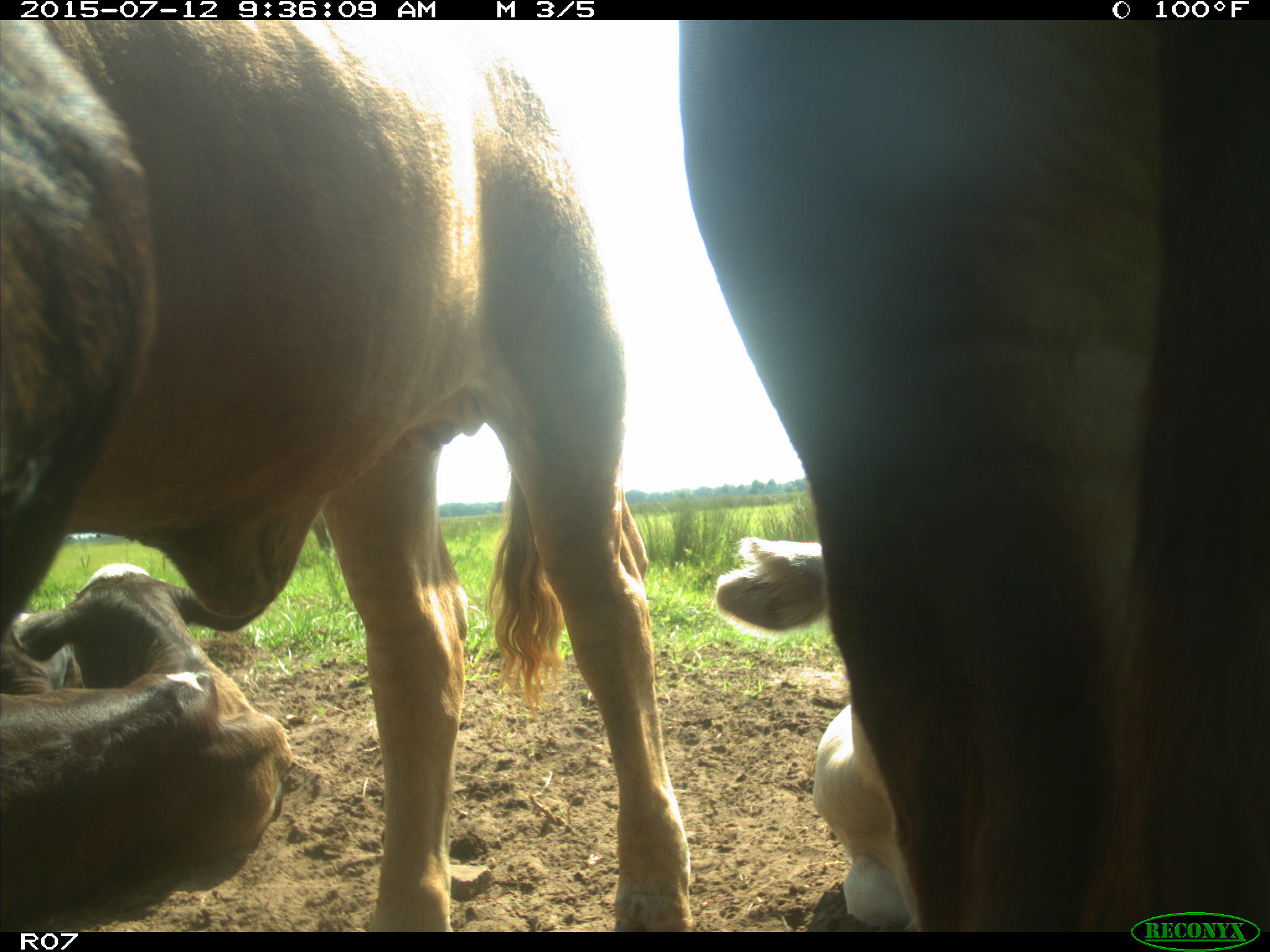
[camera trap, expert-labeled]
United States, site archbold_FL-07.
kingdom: Animalia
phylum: Chordata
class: Mammalia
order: Artiodactyla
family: Bovidae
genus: Bos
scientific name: Bos taurus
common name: domestic cow